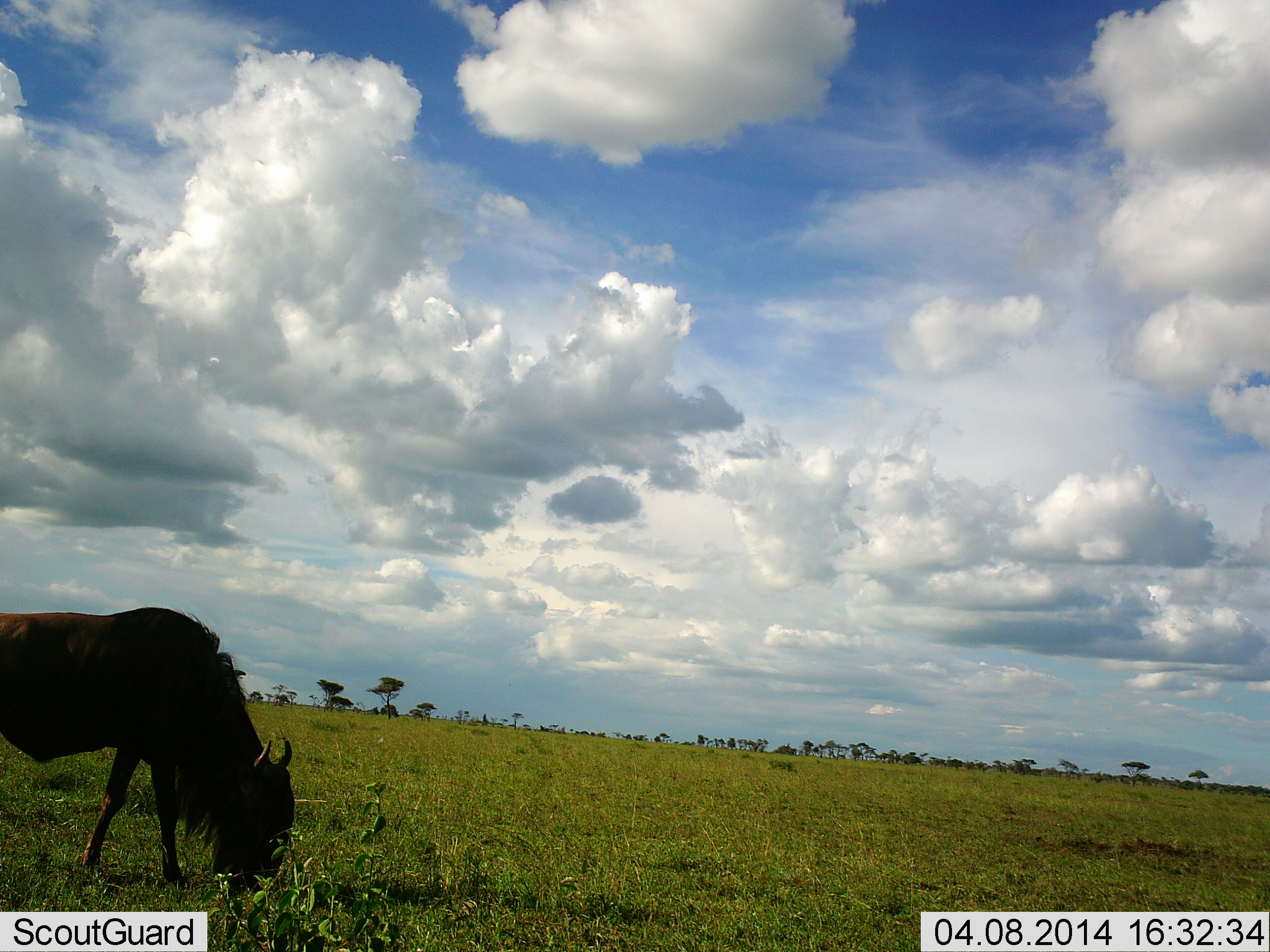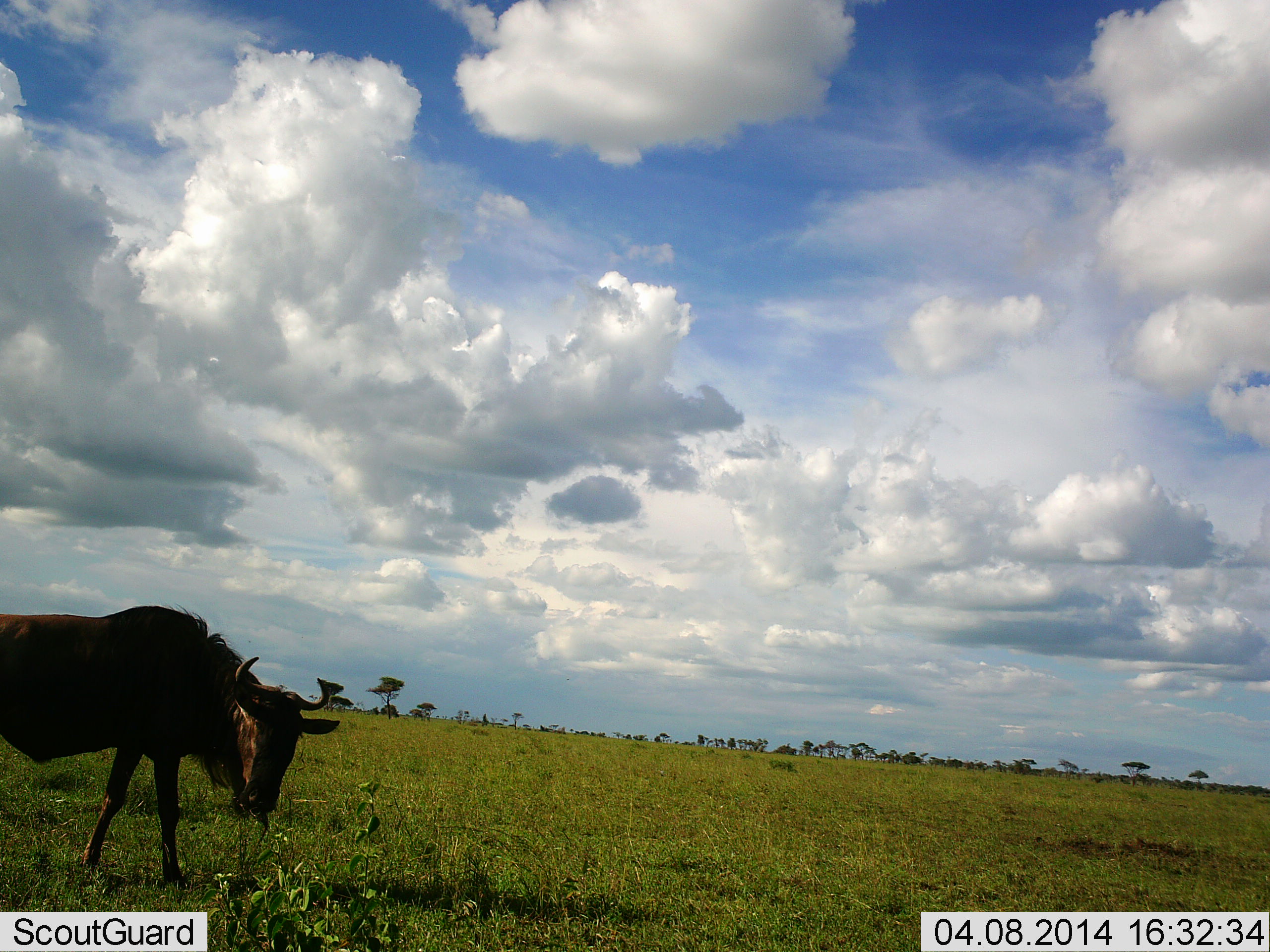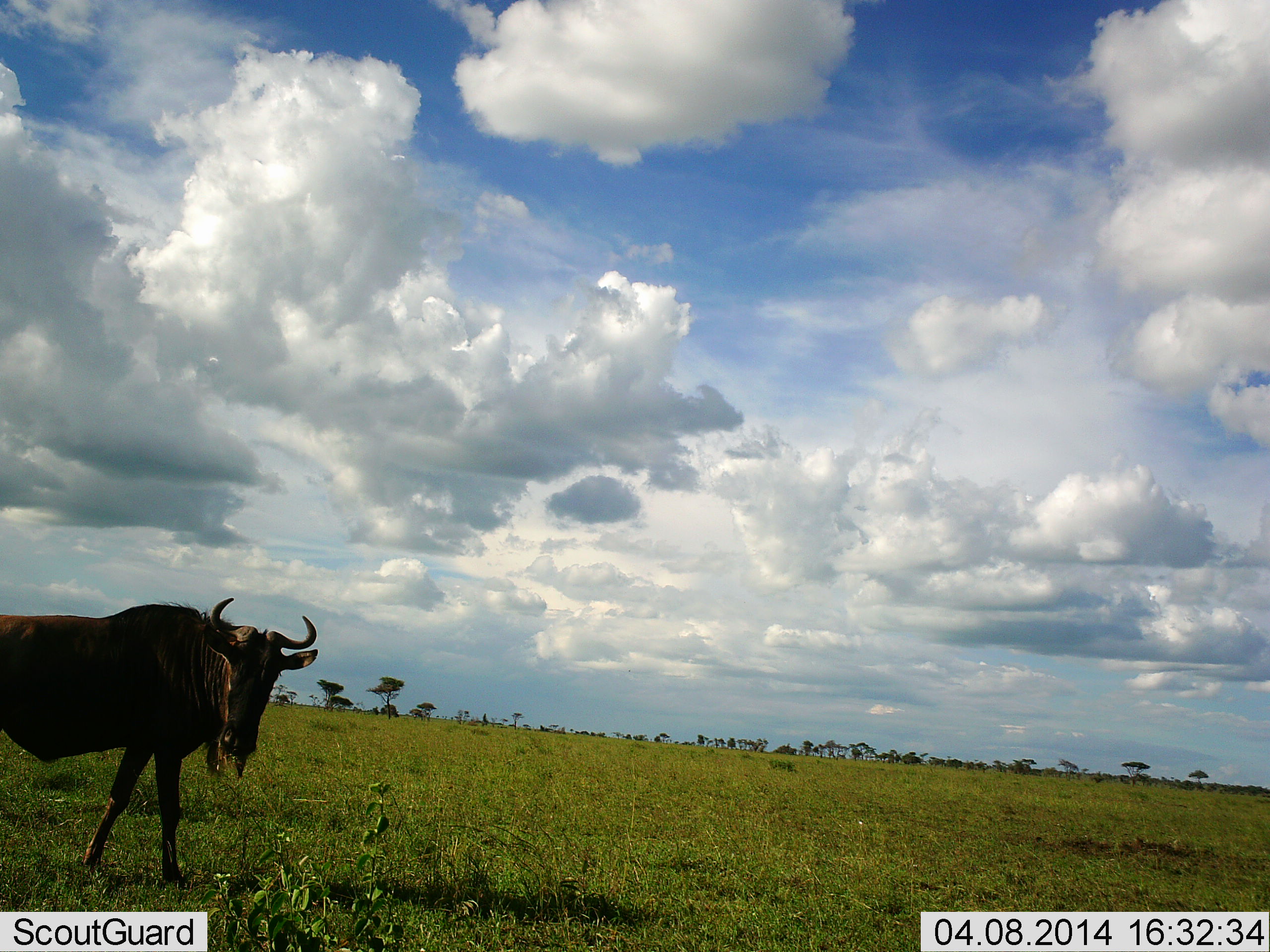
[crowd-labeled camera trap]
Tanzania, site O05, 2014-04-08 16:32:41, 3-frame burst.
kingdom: Animalia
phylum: Chordata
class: Mammalia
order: Artiodactyla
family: Bovidae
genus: Connochaetes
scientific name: Connochaetes taurinus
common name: blue wildebeest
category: wildebeest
Wildebeest (blue wildebeest) (Connochaetes taurinus), count 1. Behavior (volunteer vote fractions): standing 35%, resting 0%, moving 8%, interacting 0%. Young present (vote fraction): 0%. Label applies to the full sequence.